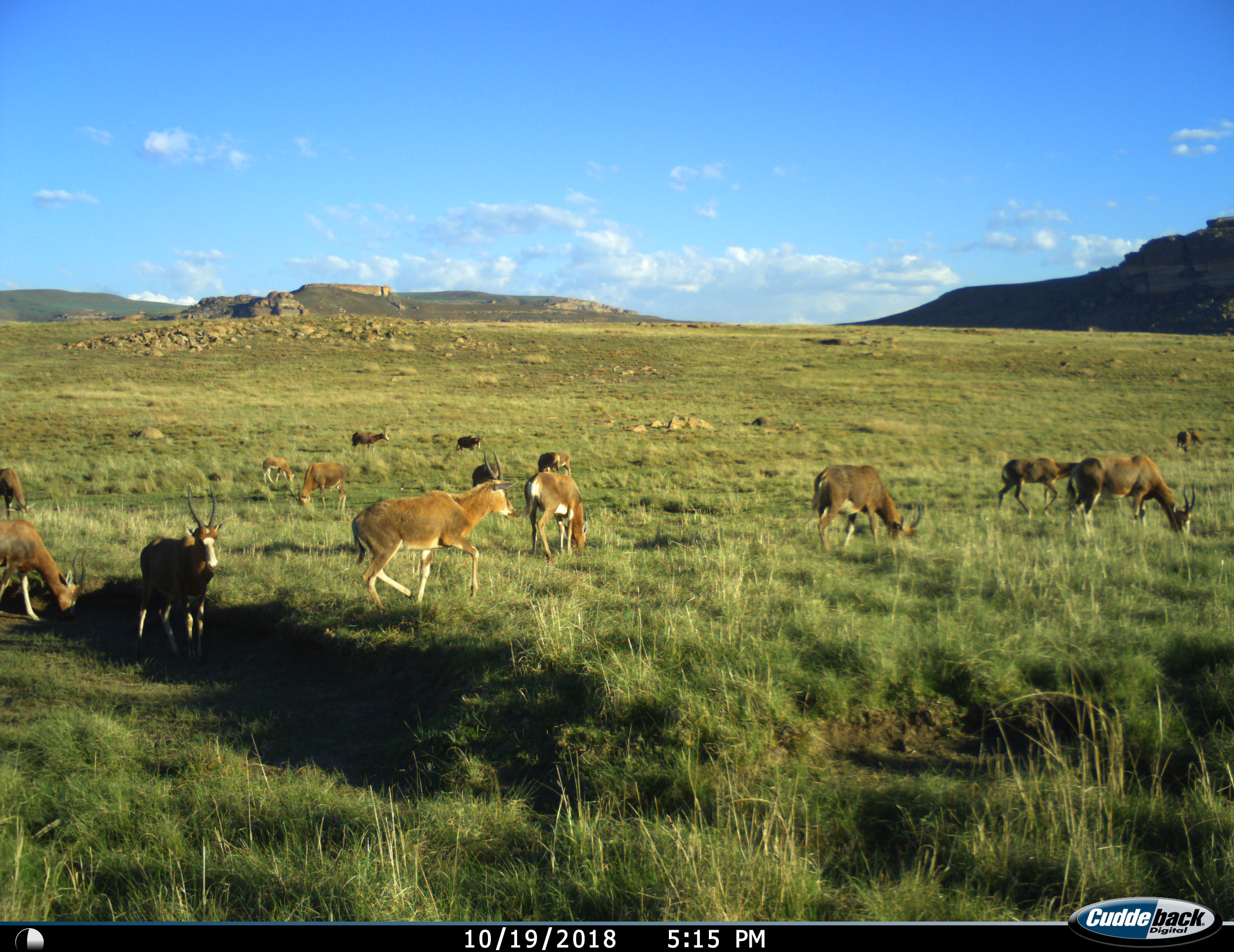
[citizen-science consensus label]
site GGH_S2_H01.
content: unidentified animal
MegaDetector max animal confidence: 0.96